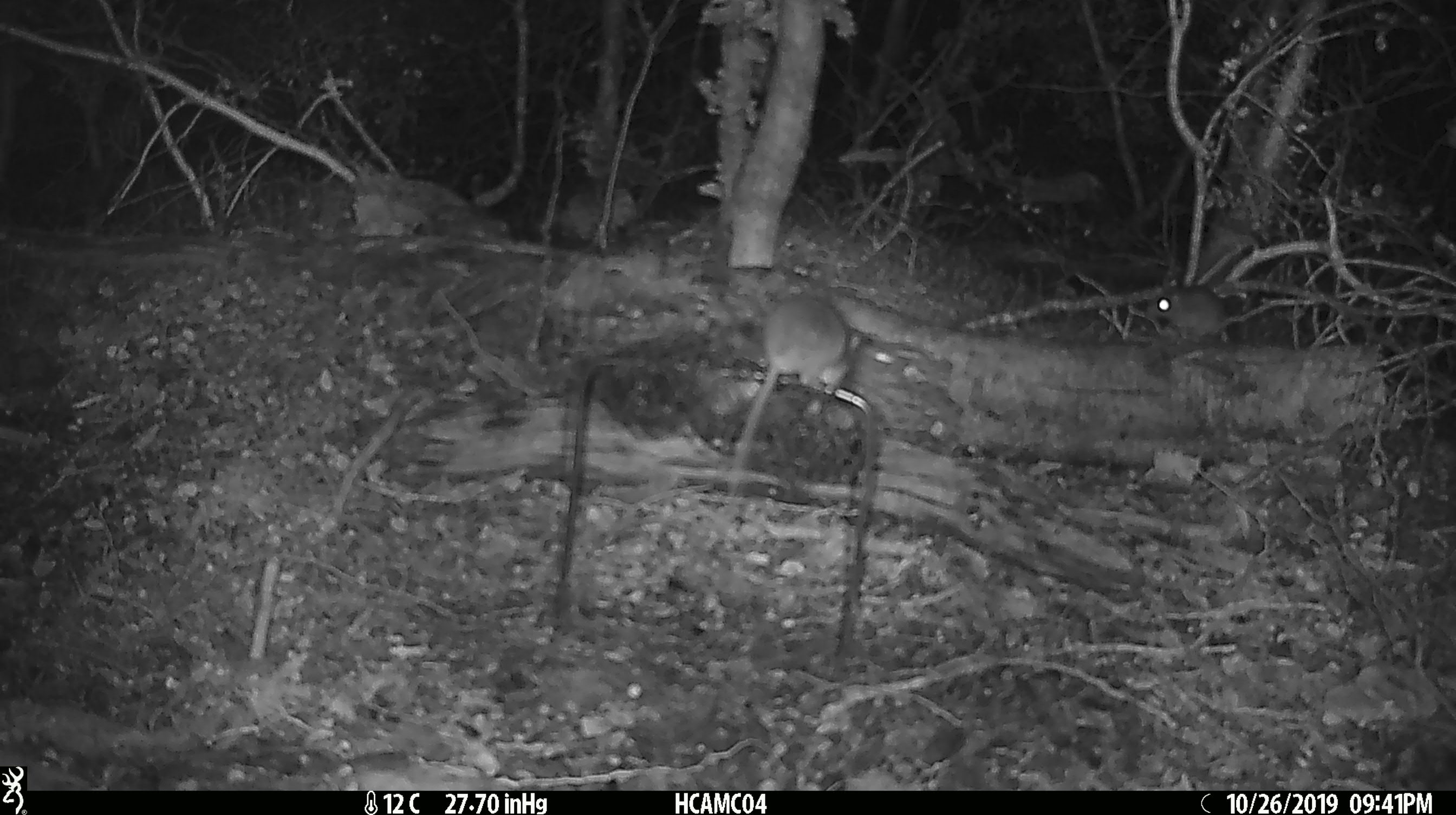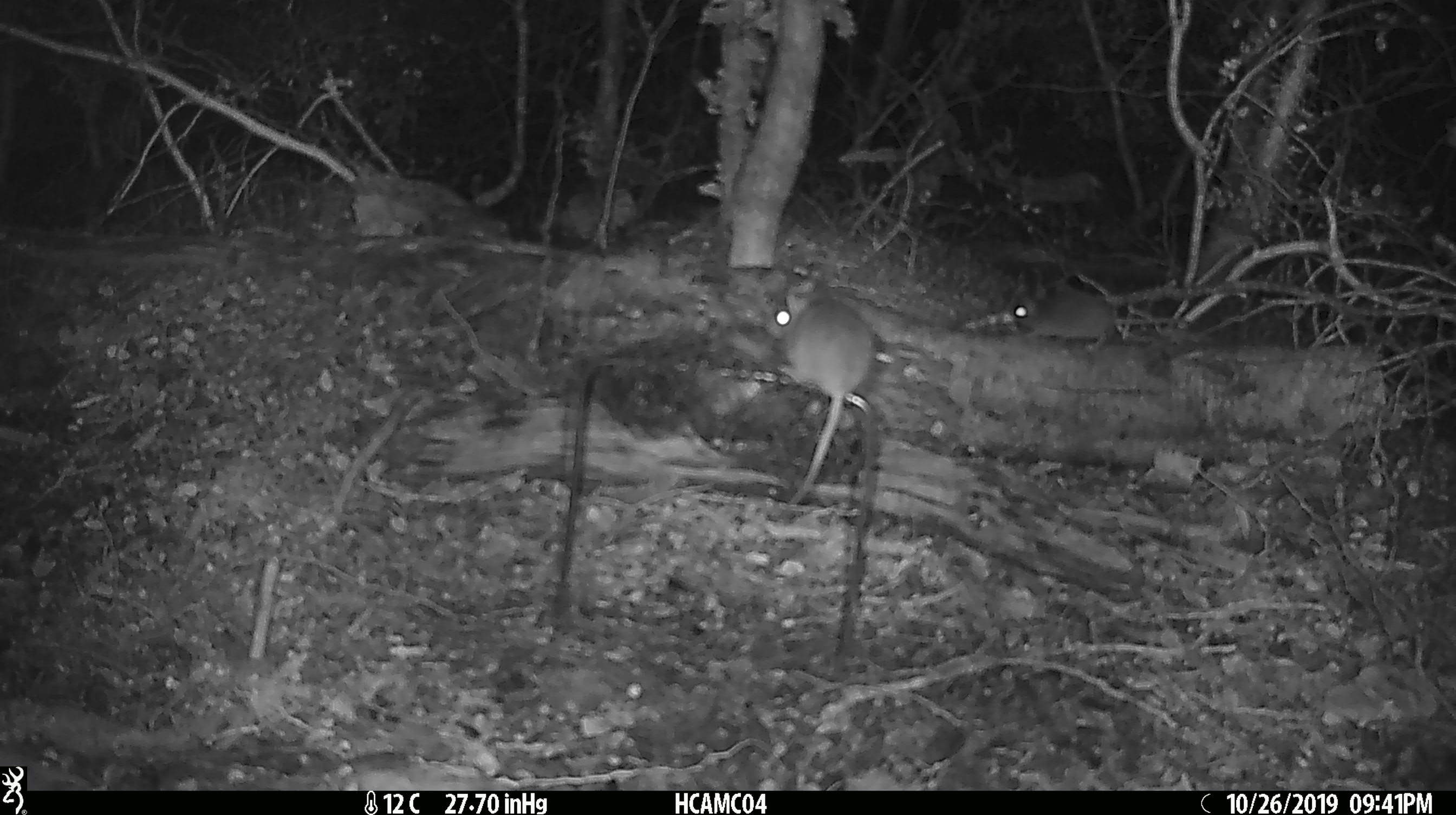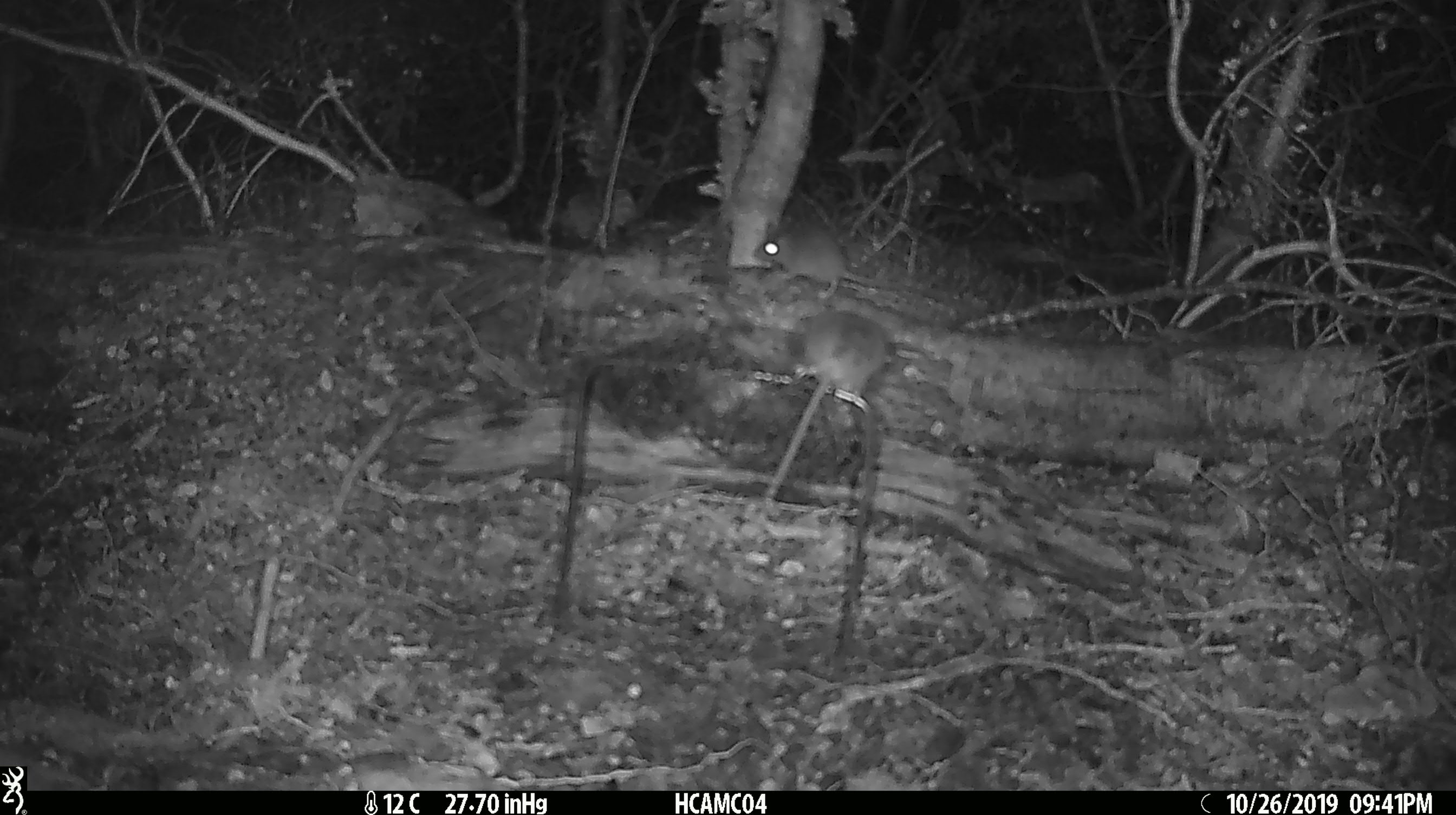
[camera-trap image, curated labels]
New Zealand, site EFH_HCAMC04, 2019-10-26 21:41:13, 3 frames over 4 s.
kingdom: Animalia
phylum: Chordata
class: Mammalia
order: Rodentia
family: Muridae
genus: Mus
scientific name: Mus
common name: mouse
Mouse (Mus).